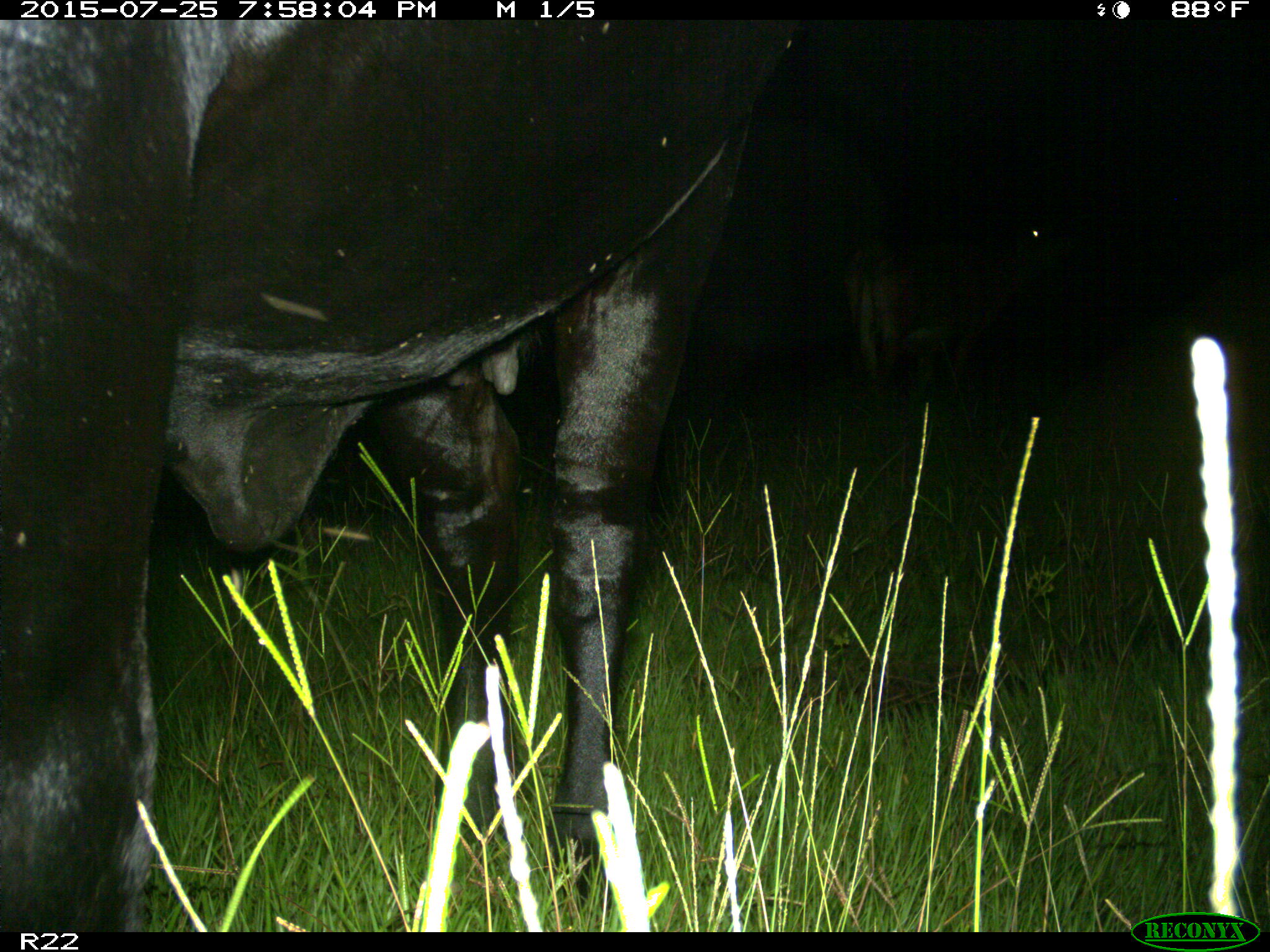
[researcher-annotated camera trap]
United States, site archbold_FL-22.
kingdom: Animalia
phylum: Chordata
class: Mammalia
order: Artiodactyla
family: Bovidae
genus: Bos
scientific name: Bos taurus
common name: domestic cow